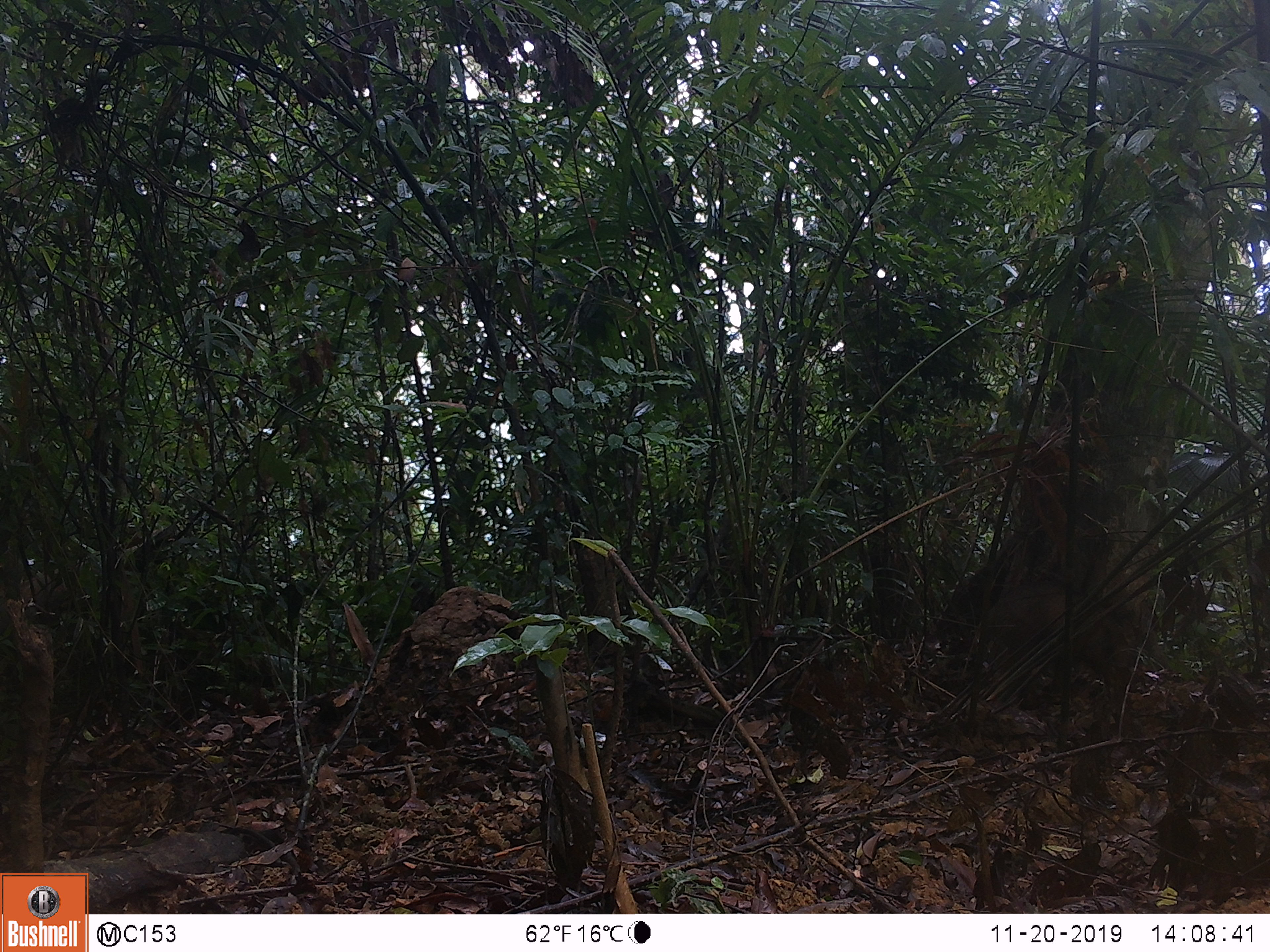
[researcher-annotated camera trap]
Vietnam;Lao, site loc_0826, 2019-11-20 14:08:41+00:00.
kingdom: Animalia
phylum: Chordata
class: Mammalia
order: Artiodactyla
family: Suidae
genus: Sus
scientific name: Sus scrofa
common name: eurasian wild pig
Eurasian wild pig (Sus scrofa). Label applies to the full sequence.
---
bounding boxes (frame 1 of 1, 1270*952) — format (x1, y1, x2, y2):
eurasian wild pig: (986, 581, 1136, 697)